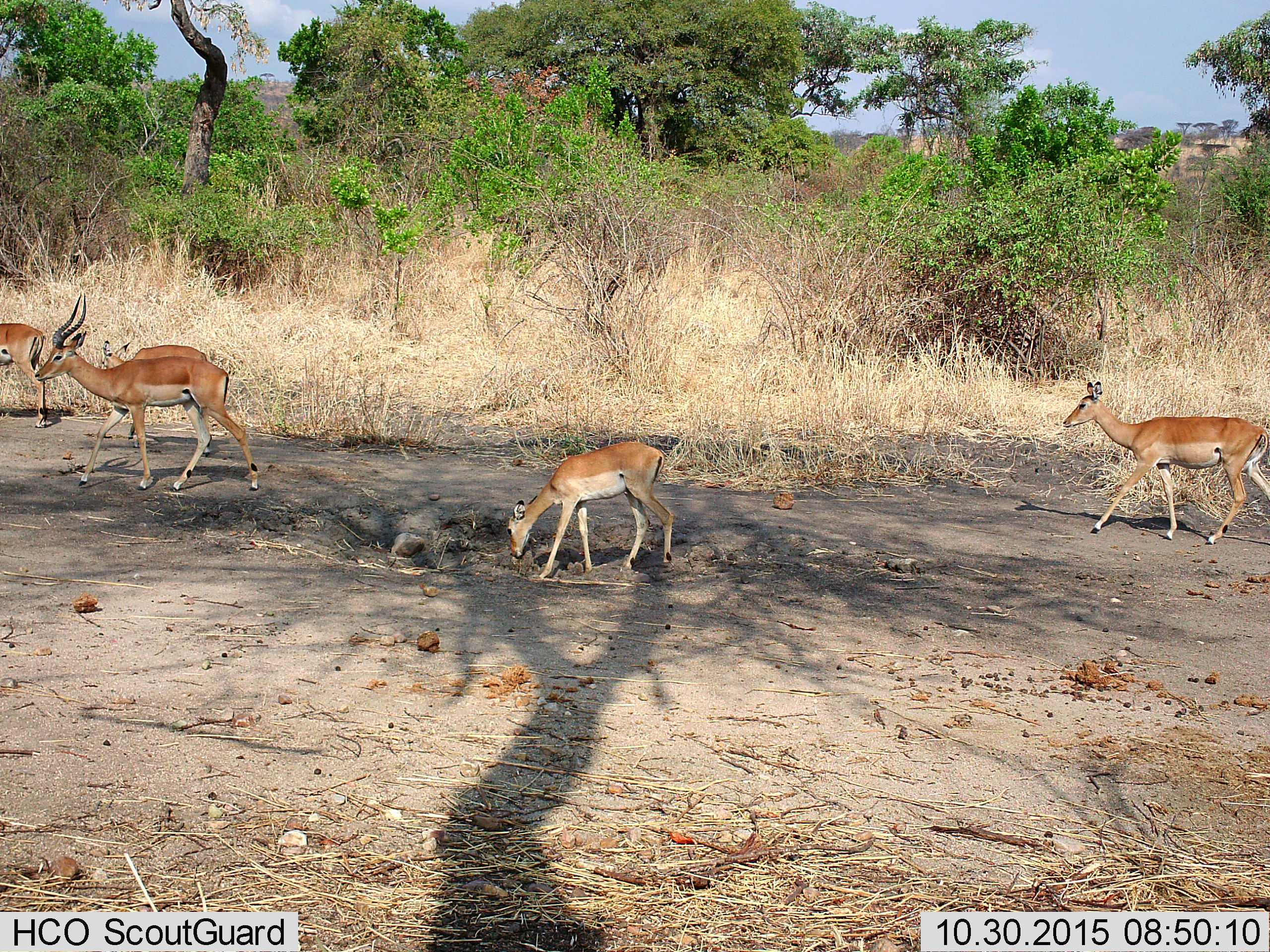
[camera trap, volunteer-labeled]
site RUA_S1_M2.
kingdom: Animalia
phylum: Chordata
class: Mammalia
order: Artiodactyla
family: Bovidae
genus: Aepyceros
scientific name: Aepyceros melampus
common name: impala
Impala (Aepyceros melampus), count 5. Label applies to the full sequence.